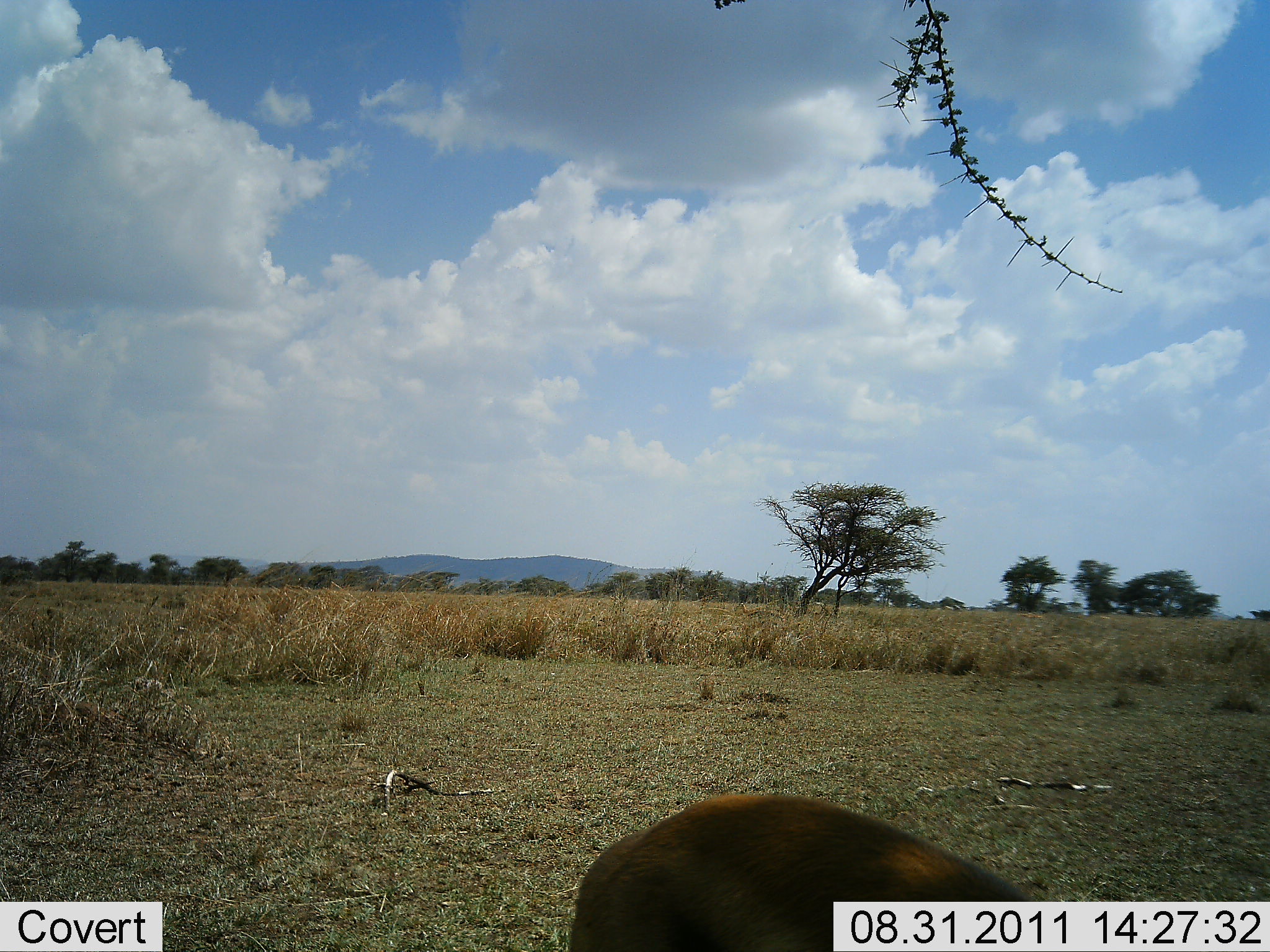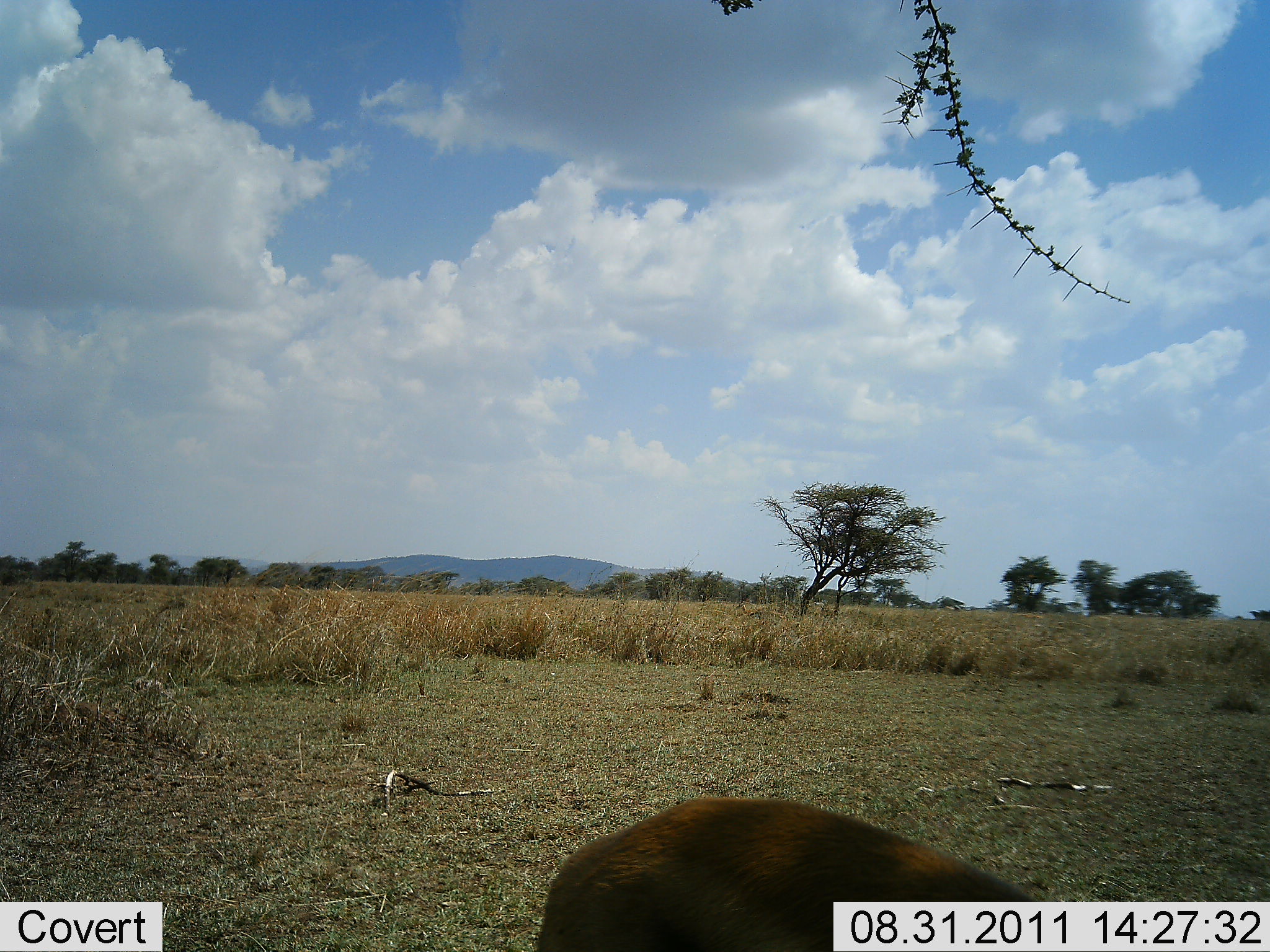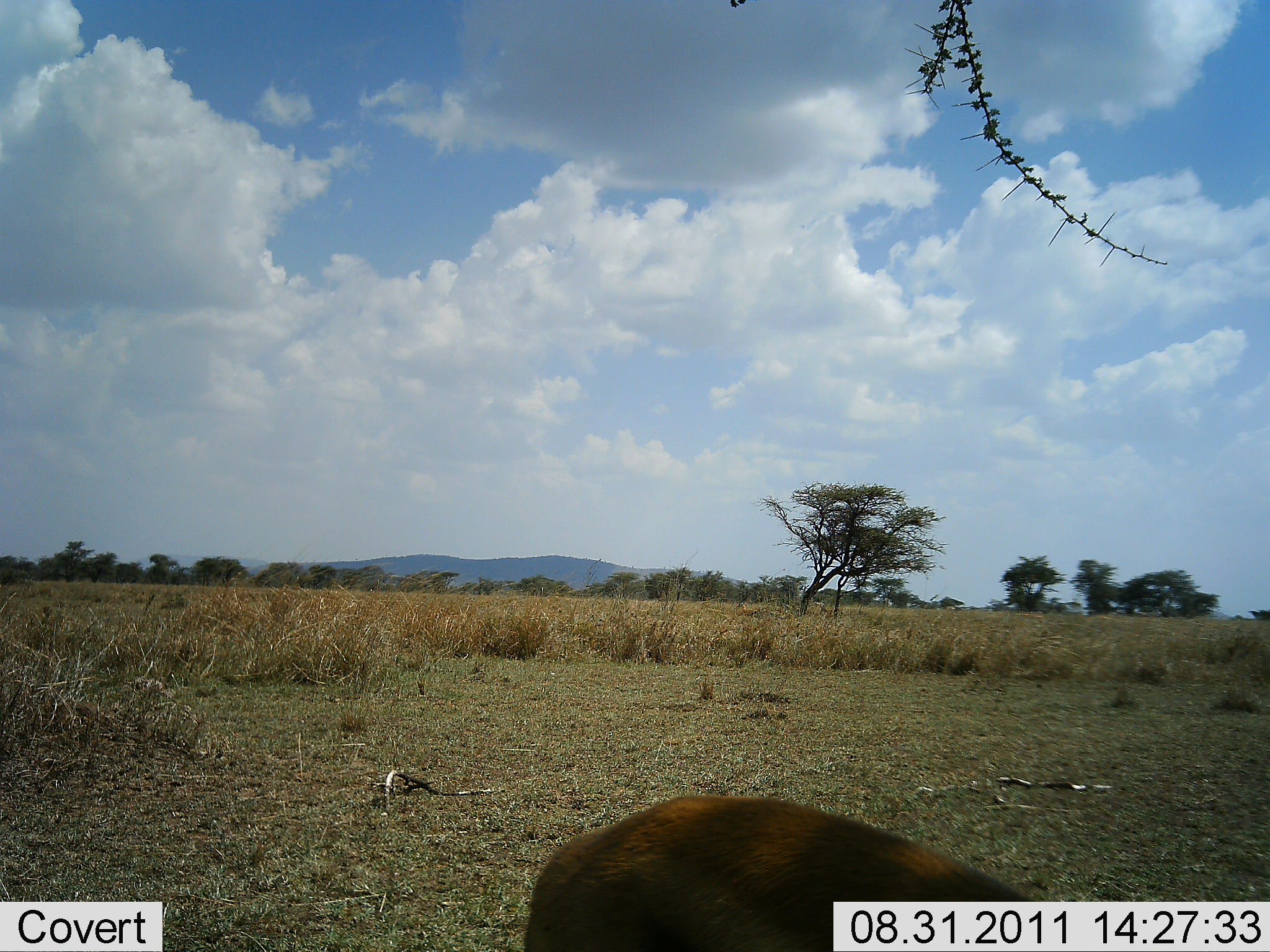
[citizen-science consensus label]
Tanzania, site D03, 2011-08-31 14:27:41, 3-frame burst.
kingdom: Animalia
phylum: Chordata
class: Mammalia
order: Artiodactyla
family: Bovidae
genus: Eudorcas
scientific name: Eudorcas thomsonii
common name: thomson's gazelle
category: gazellethomsons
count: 1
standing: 100%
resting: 0%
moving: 0%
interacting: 0%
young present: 0%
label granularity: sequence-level